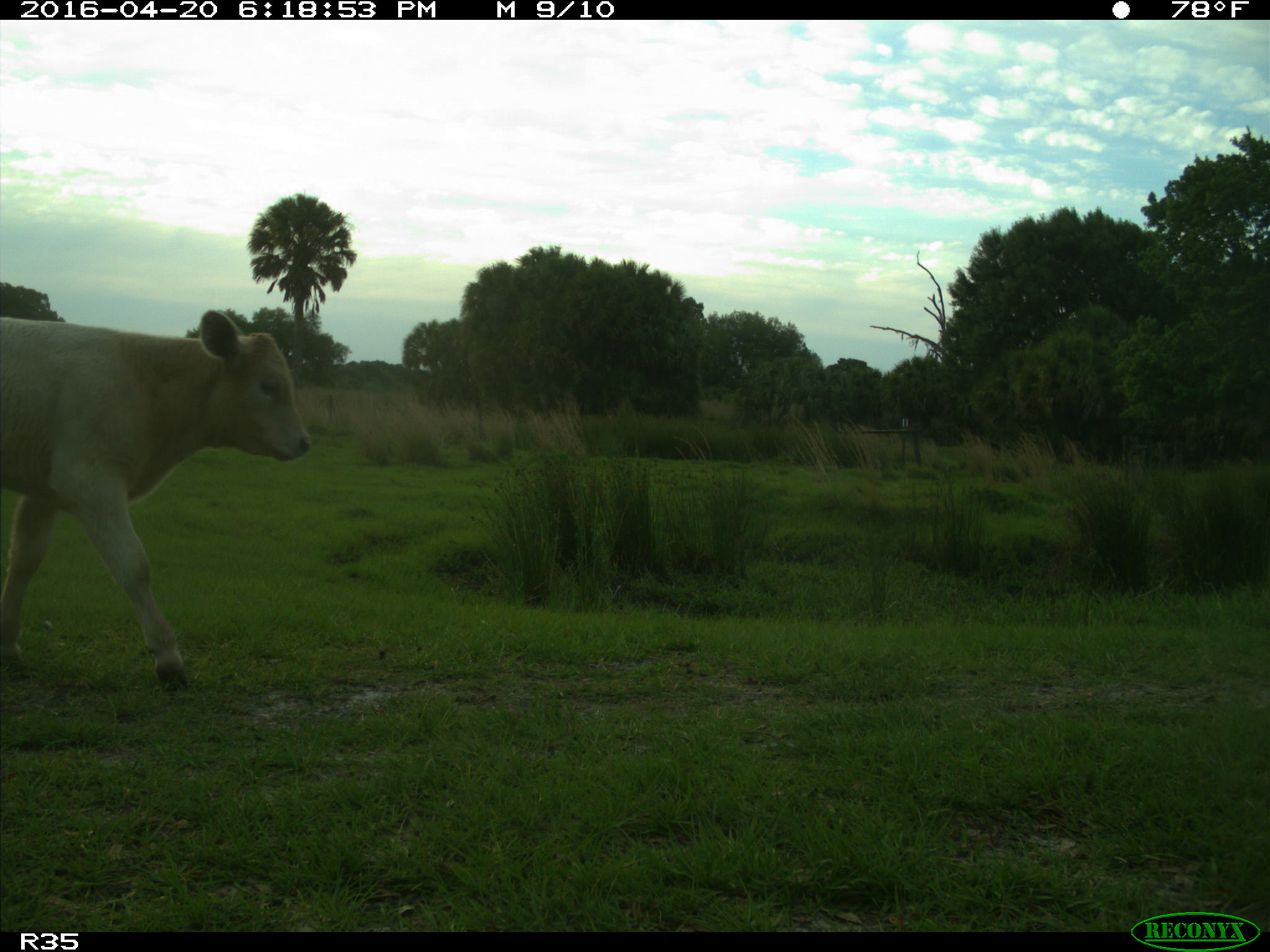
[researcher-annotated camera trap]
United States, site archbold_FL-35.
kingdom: Animalia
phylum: Chordata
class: Mammalia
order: Artiodactyla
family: Bovidae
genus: Bos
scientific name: Bos taurus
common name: domestic cow